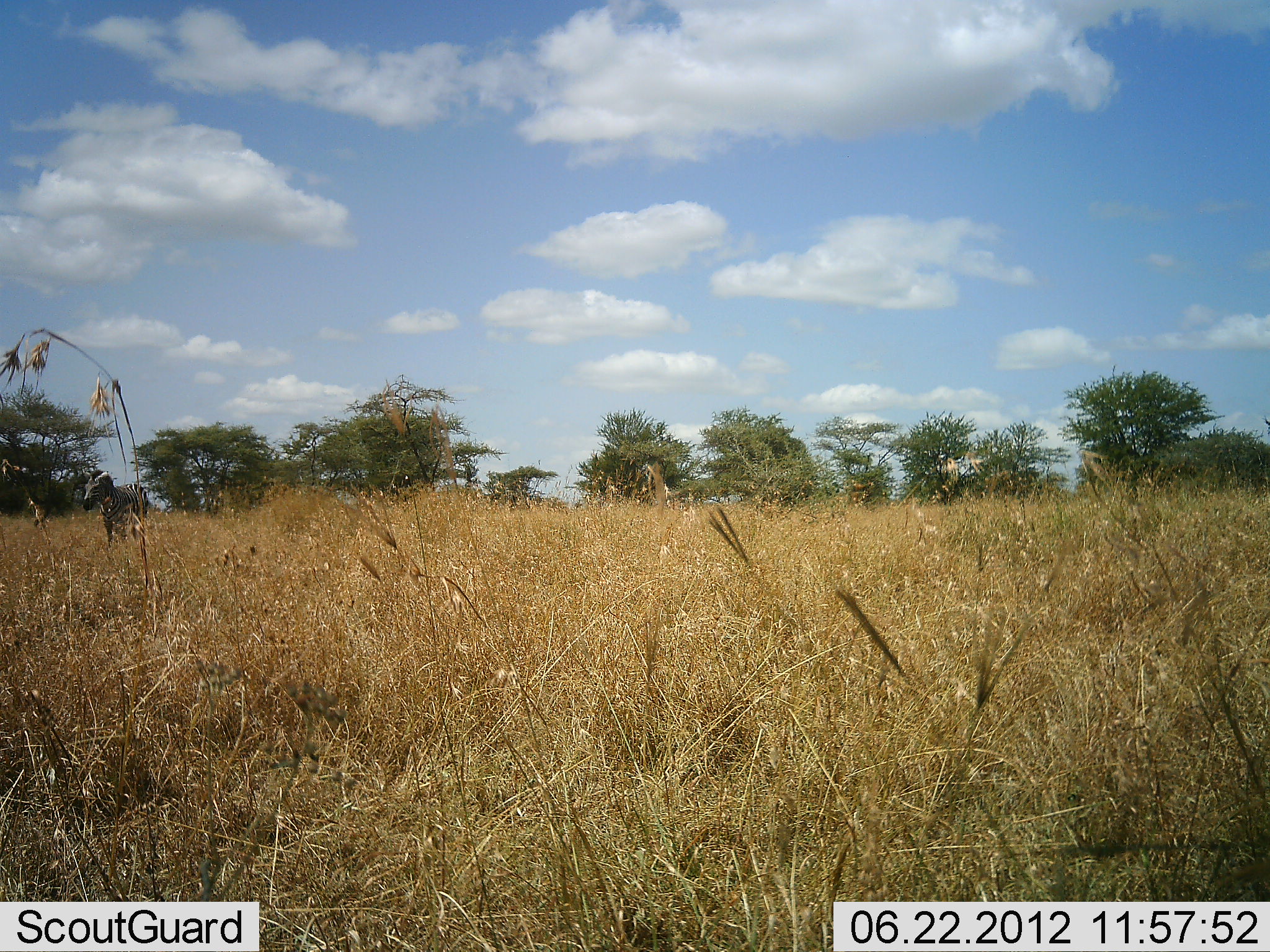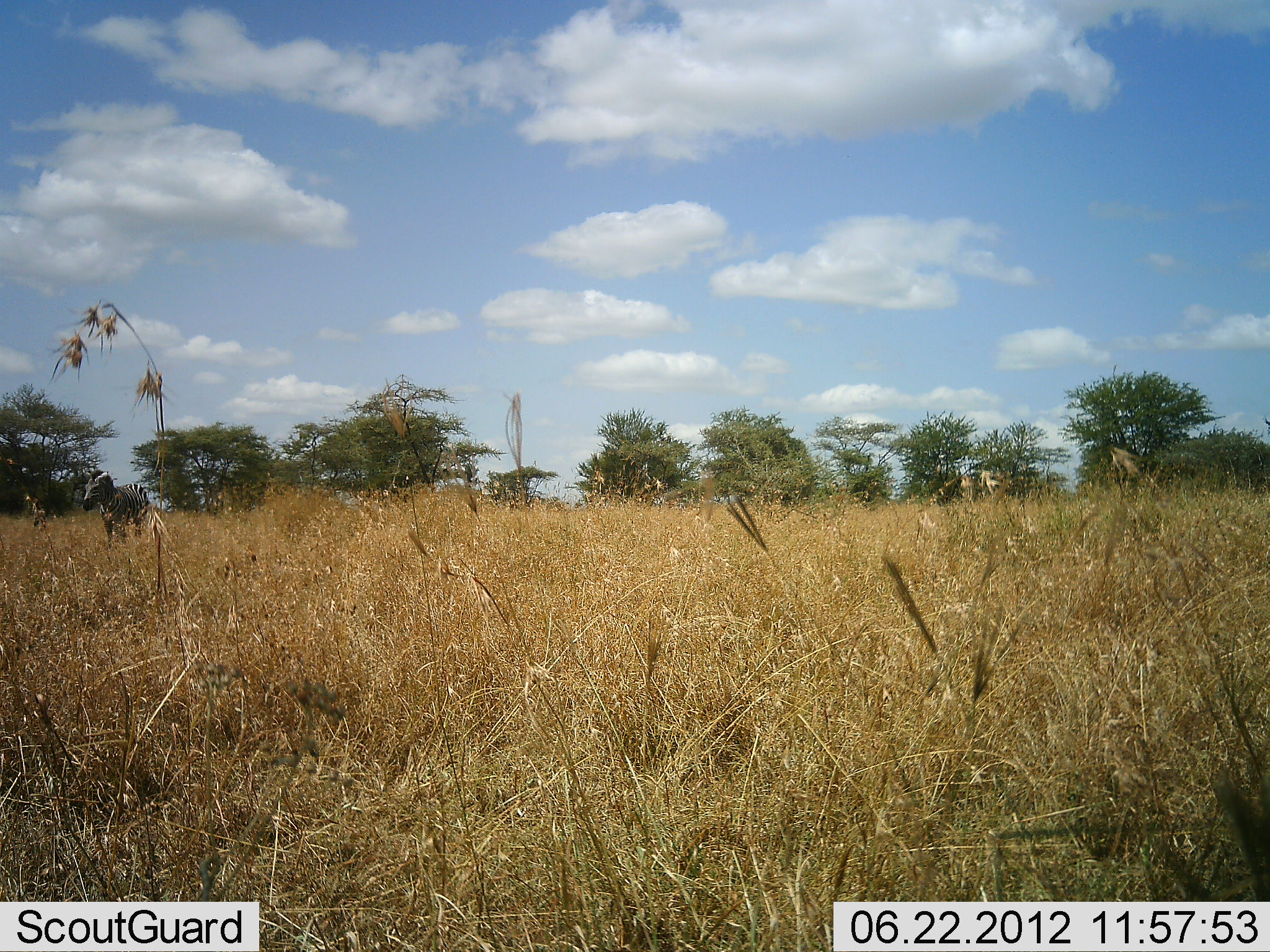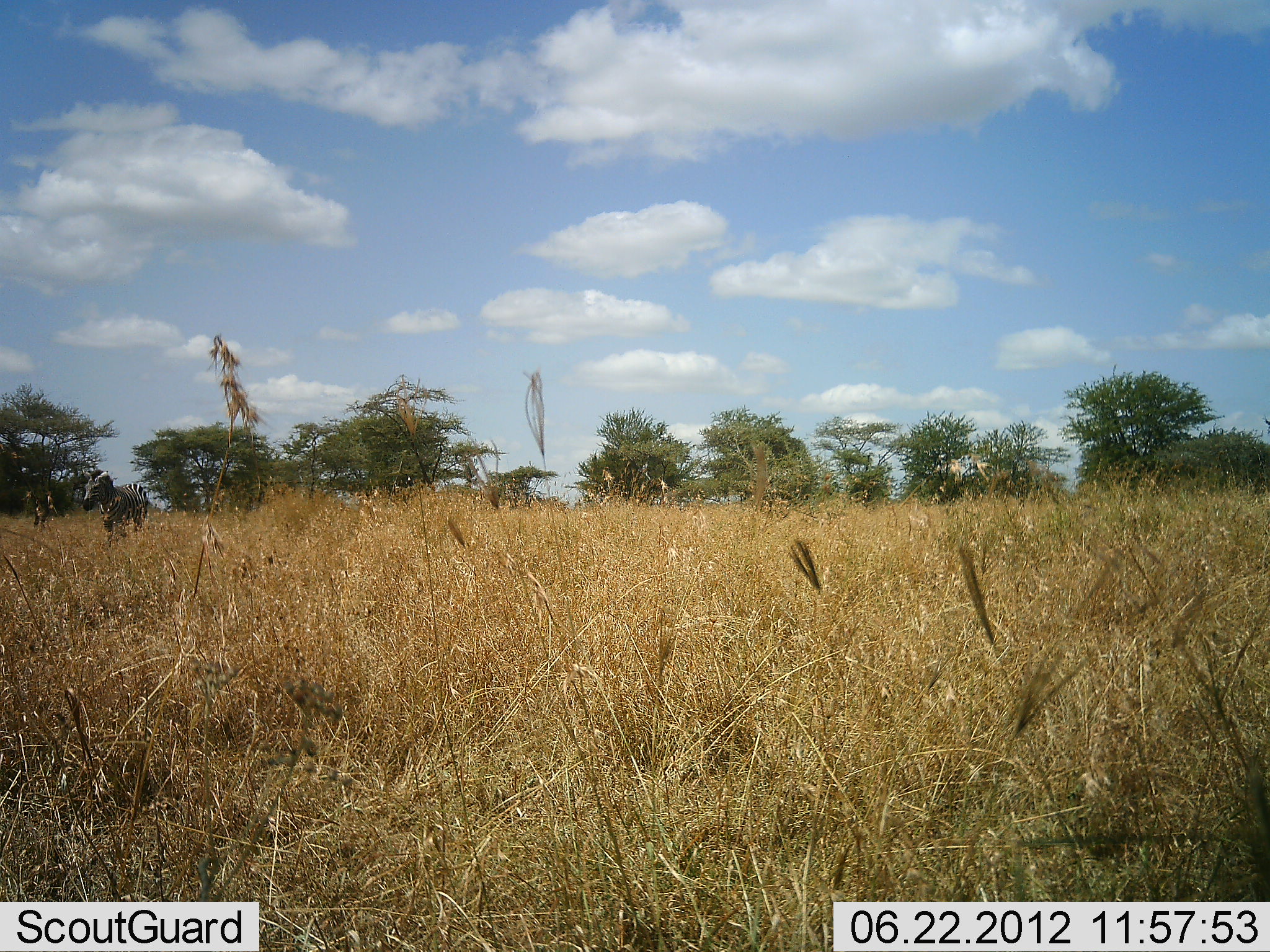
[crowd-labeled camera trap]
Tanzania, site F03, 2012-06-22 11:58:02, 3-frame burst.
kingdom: Animalia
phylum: Chordata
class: Mammalia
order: Perissodactyla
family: Equidae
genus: Equus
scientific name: Equus quagga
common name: plains zebra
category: zebra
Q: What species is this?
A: Zebra (plains zebra) (Equus quagga).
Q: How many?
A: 1.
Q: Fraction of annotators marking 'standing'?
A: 100%.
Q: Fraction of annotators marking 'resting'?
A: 0%.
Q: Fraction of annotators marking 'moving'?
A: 0%.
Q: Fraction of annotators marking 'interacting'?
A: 0%.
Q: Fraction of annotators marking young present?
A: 0%.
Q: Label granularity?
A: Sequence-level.